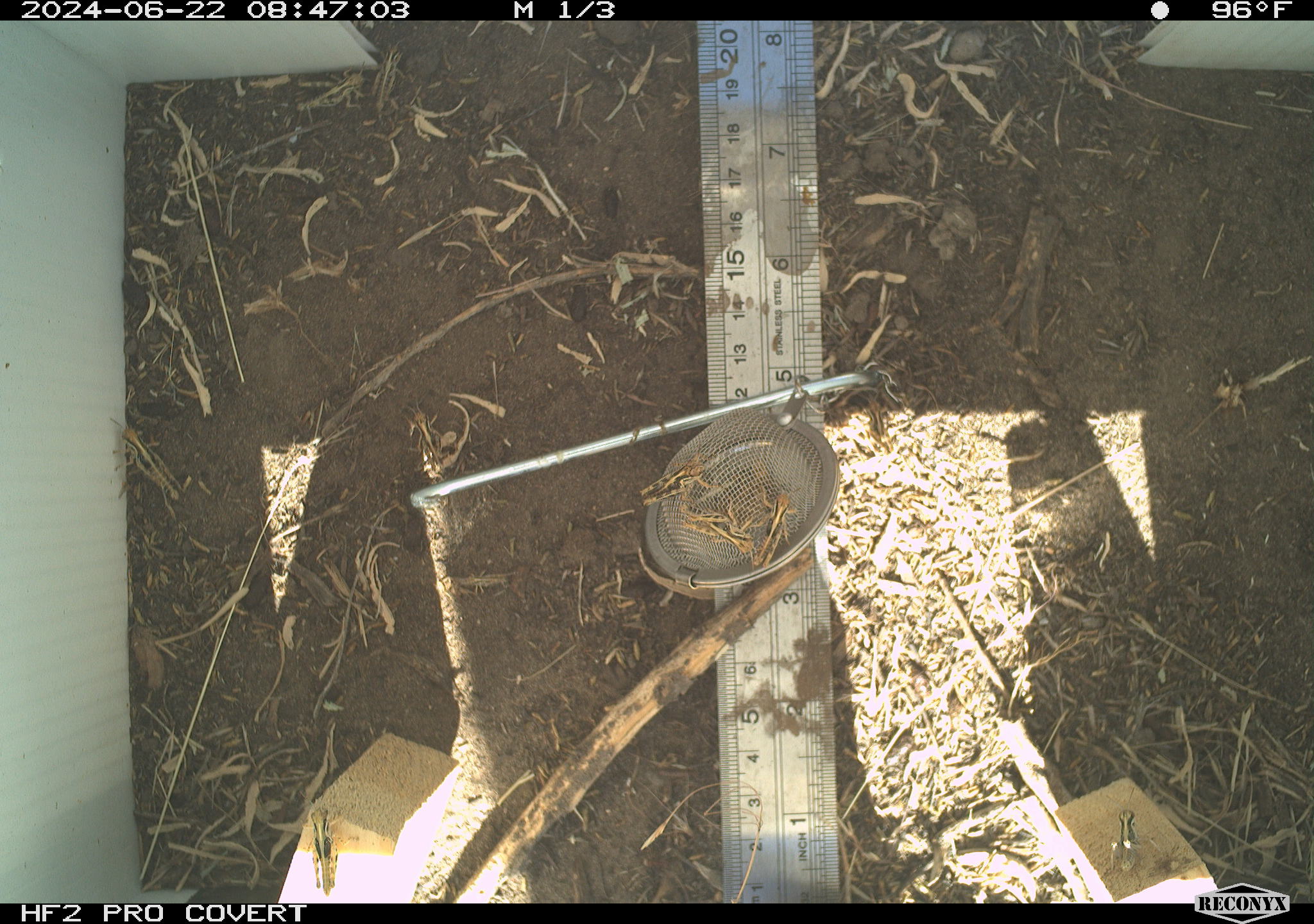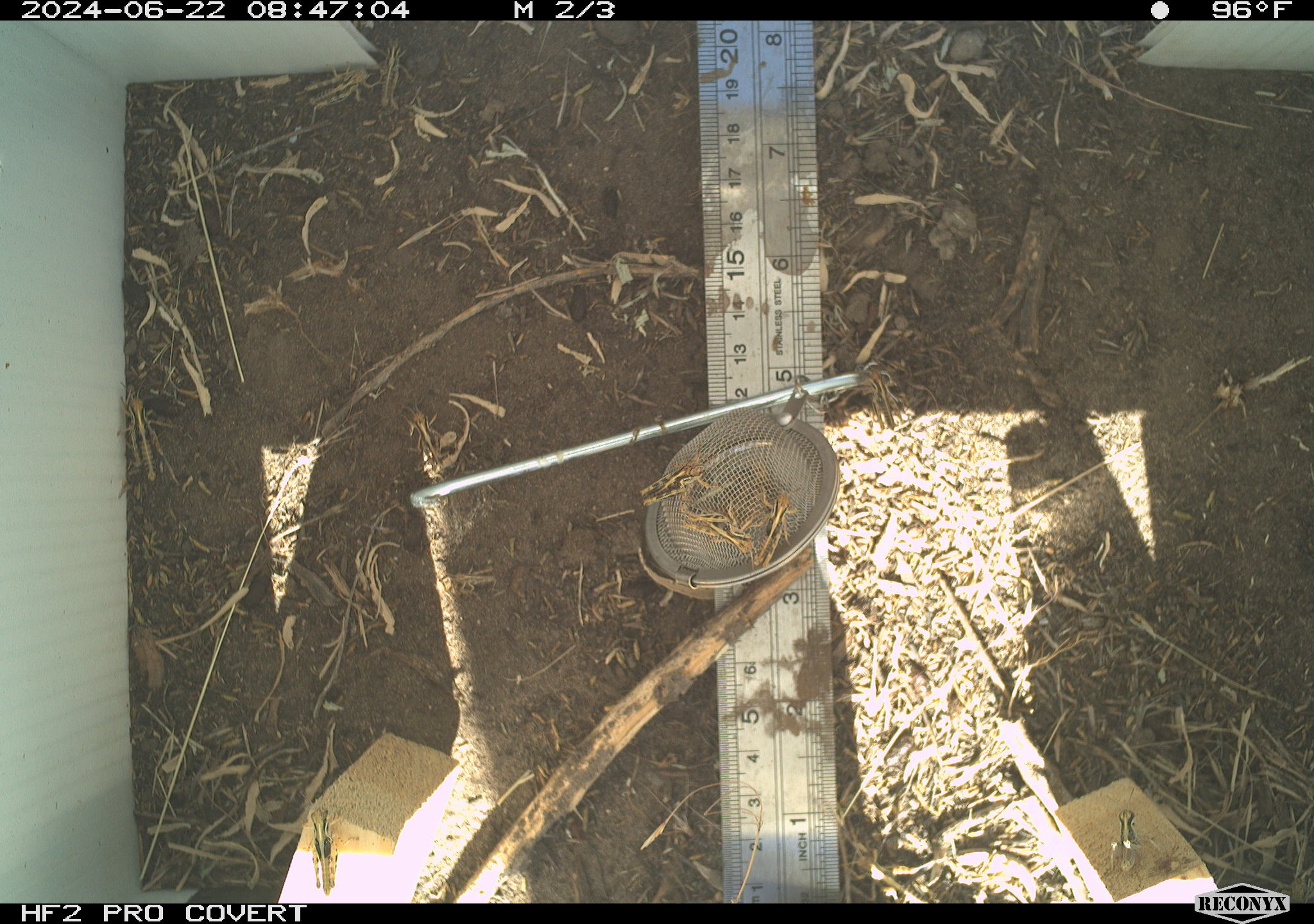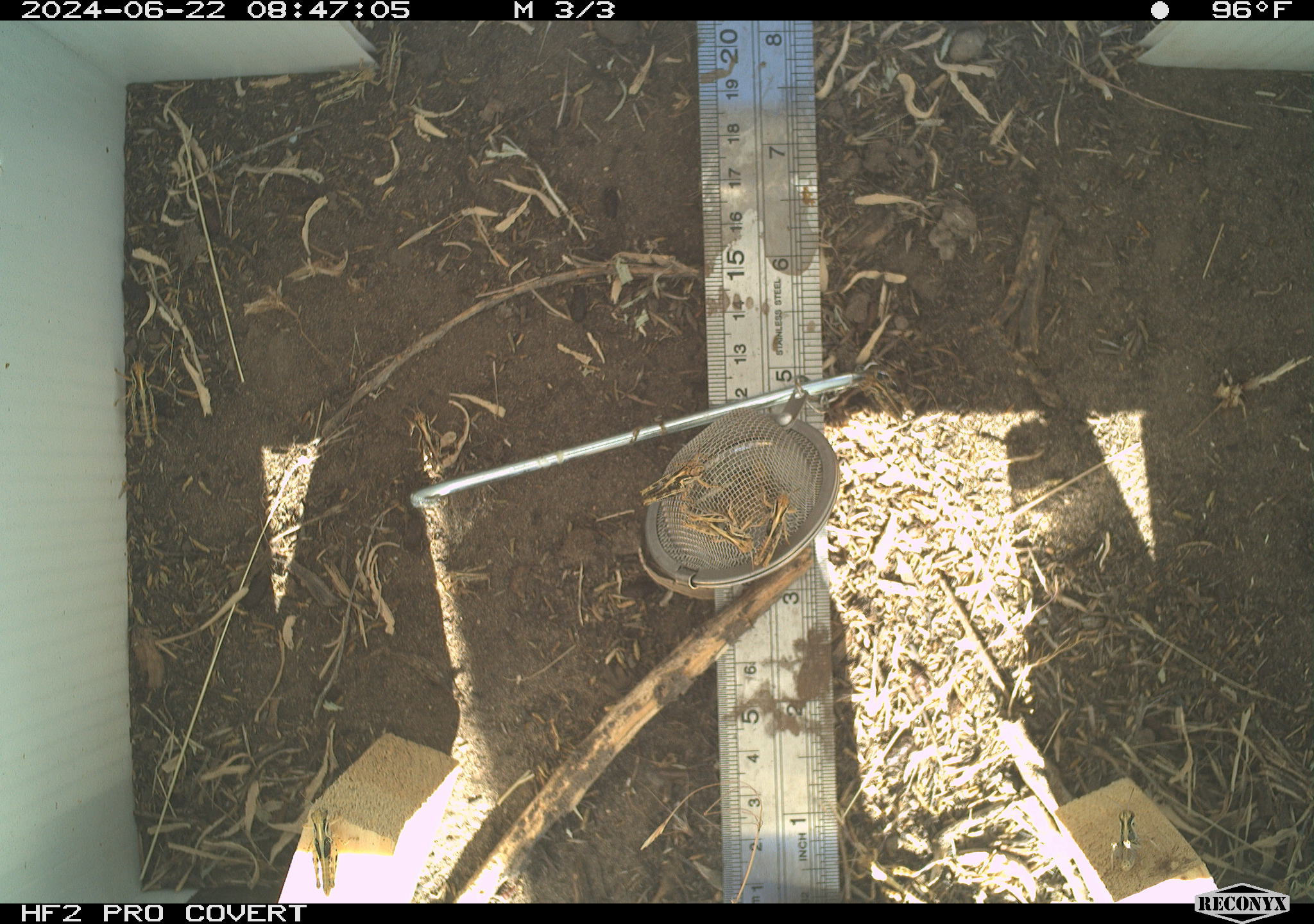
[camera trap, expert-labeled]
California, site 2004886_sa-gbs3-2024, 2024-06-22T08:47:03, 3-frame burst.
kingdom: Animalia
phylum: Arthropoda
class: Insecta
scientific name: Insecta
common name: insect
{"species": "insect (Insecta)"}